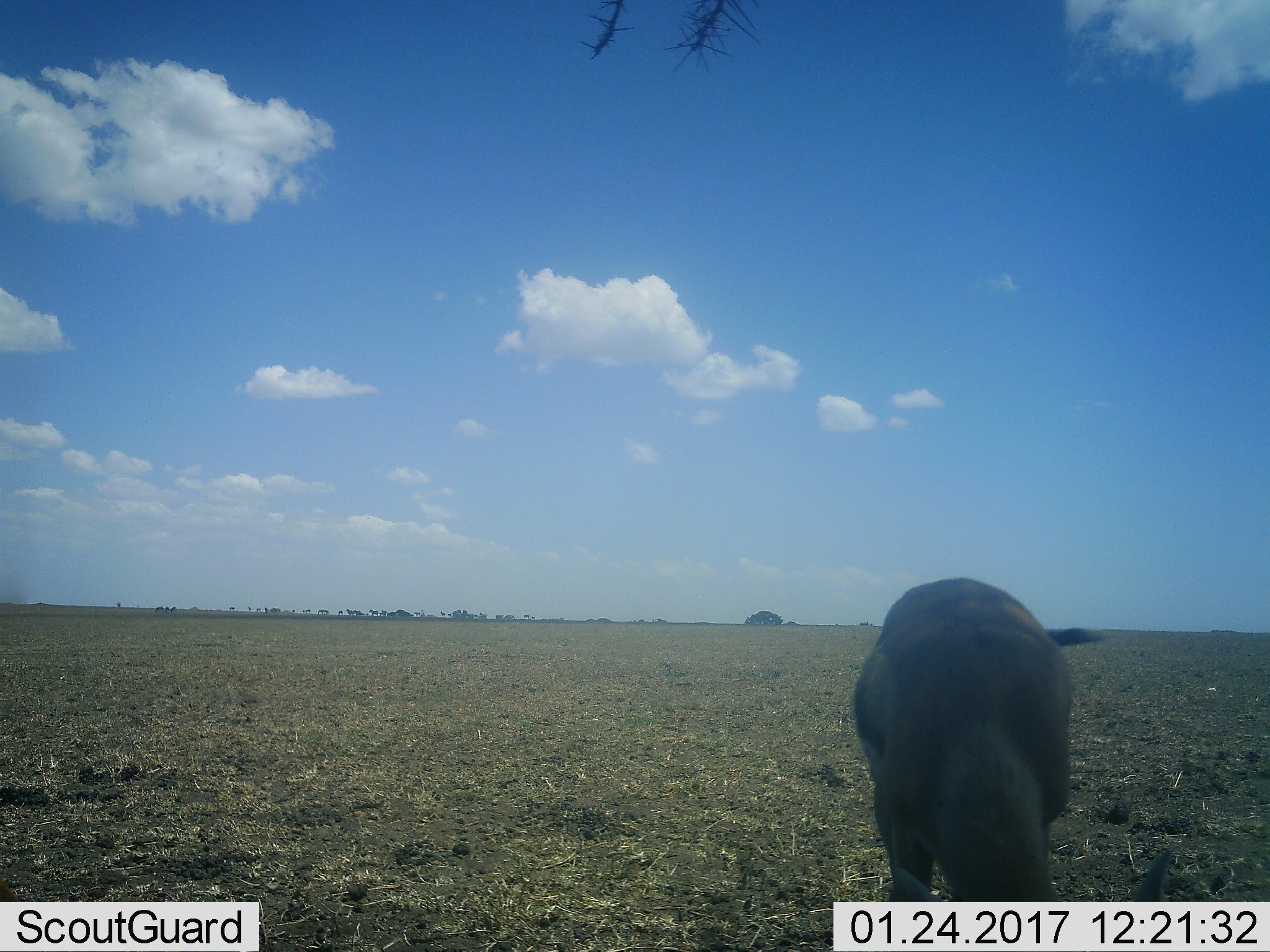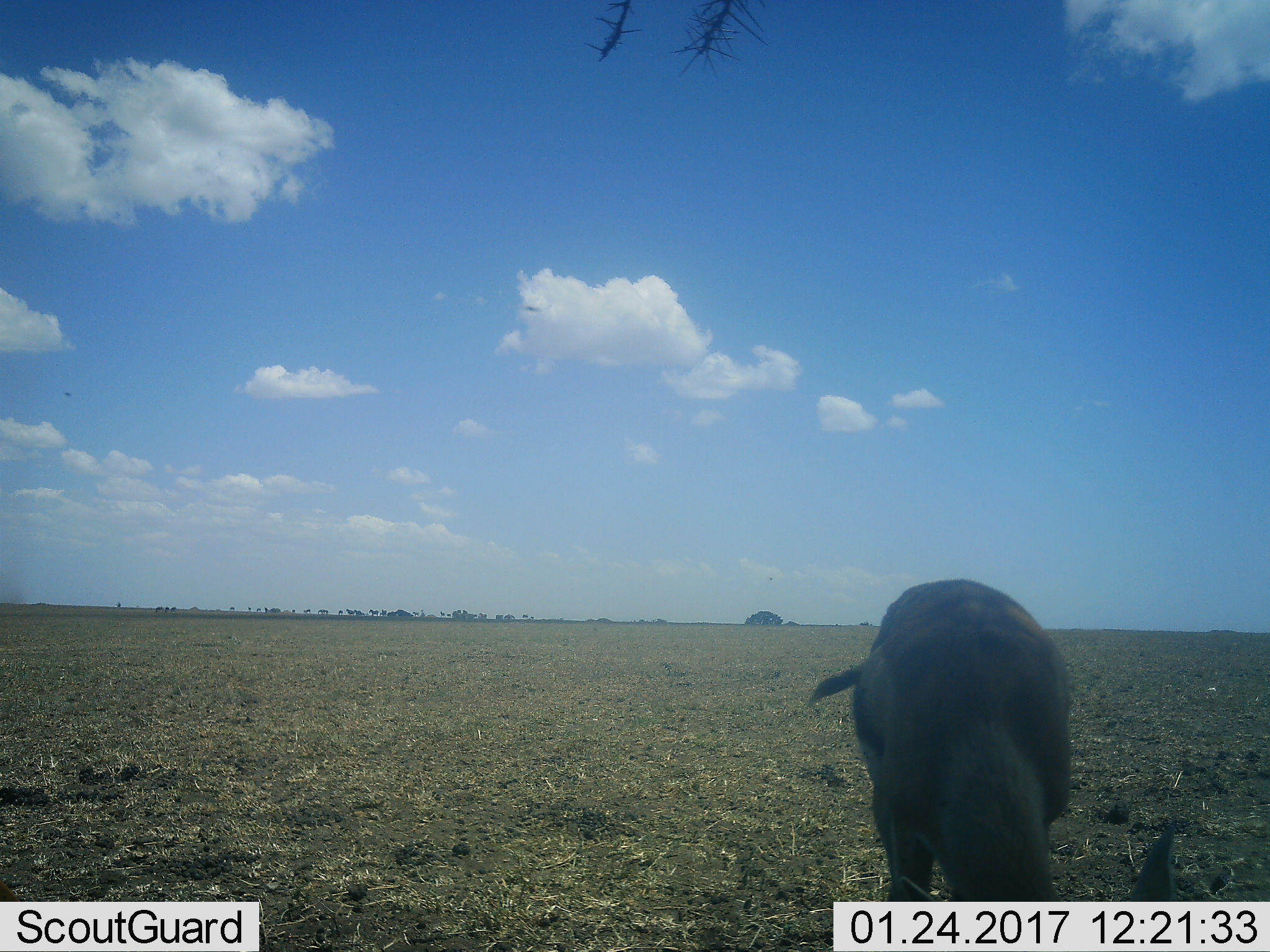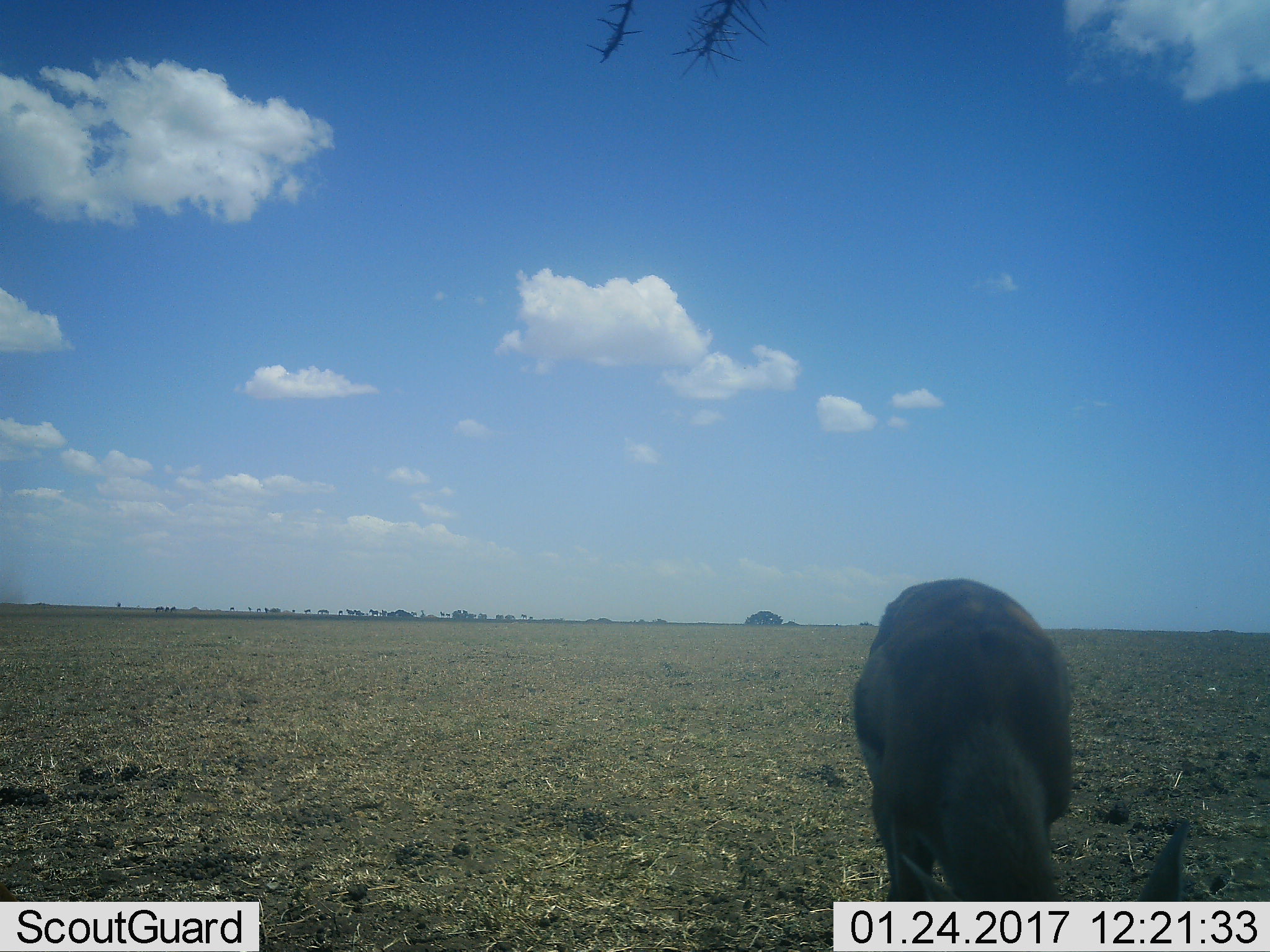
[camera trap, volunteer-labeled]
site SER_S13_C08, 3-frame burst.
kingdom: Animalia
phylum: Chordata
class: Mammalia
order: Artiodactyla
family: Bovidae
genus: Eudorcas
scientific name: Eudorcas thomsonii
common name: thomson's gazelle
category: gazellethomsons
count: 1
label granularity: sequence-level